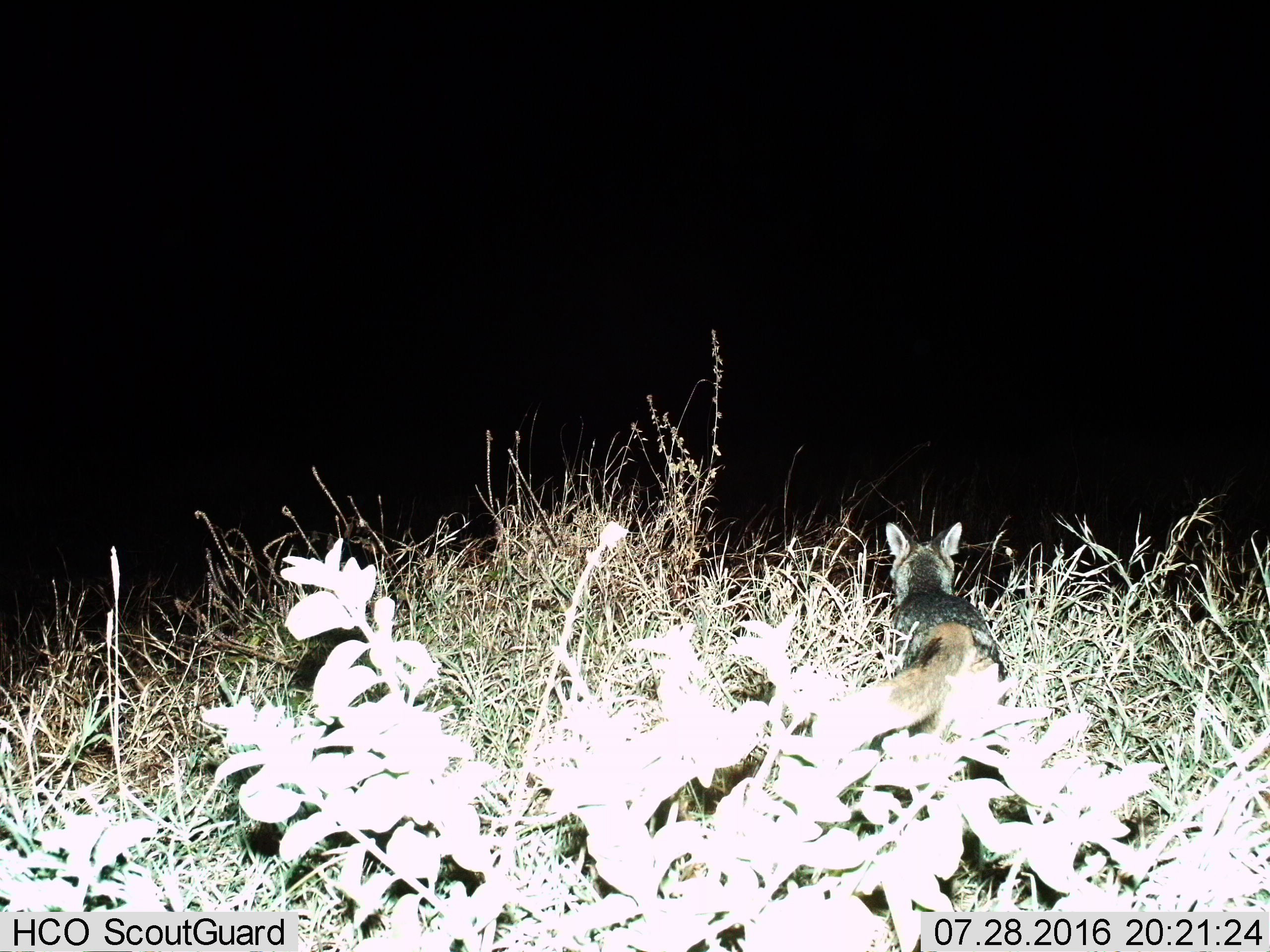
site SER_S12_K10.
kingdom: Animalia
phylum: Chordata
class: Mammalia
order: Carnivora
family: Canidae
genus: Lupulella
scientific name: Lupulella mesomelas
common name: black-backed jackal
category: jackalblackbacked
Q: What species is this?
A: Jackalblackbacked (black-backed jackal) (Lupulella mesomelas).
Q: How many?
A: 1.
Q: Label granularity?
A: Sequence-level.